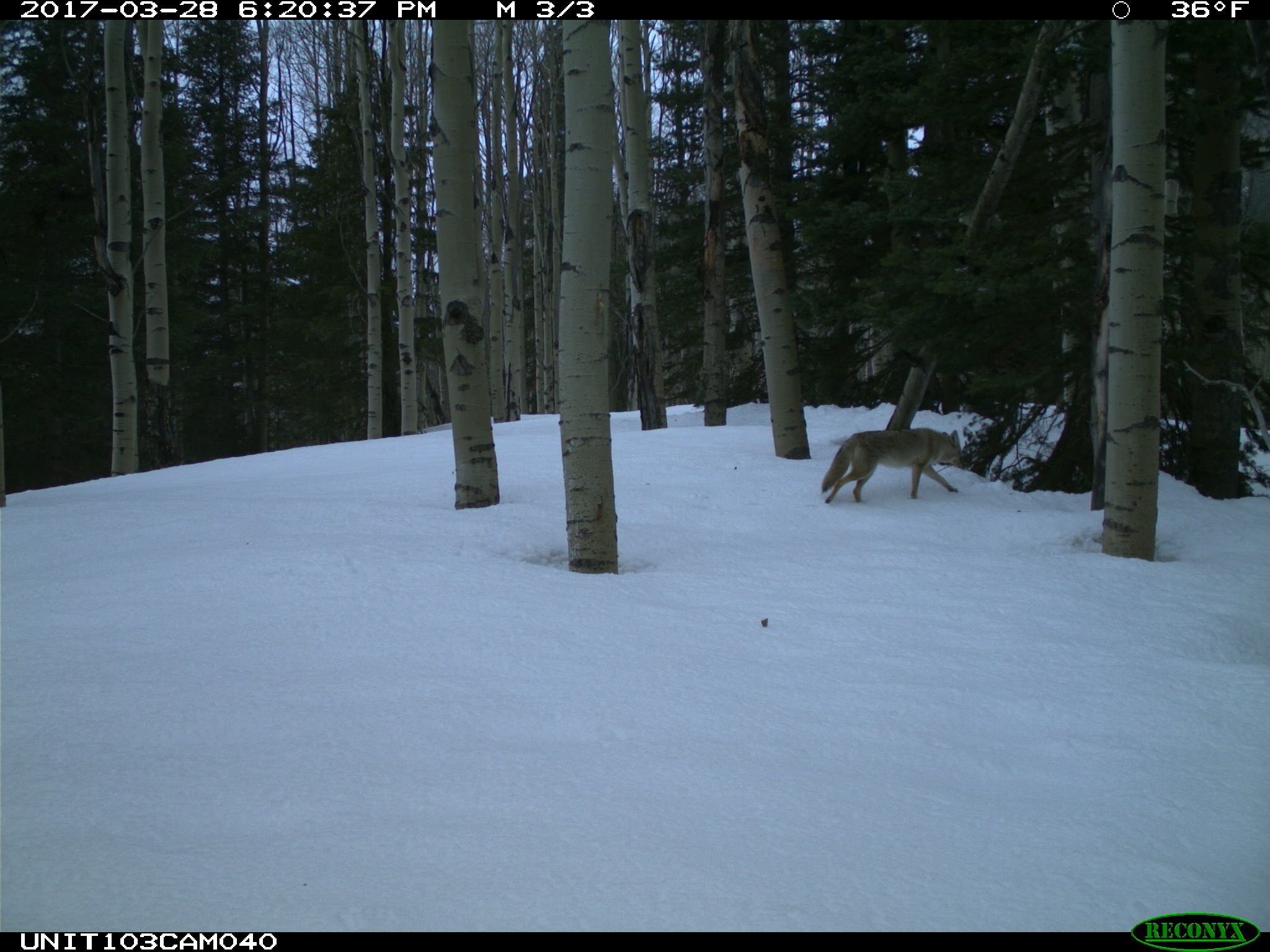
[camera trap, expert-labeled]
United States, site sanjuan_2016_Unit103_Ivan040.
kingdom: Animalia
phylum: Chordata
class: Mammalia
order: Carnivora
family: Canidae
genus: Canis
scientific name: Canis latrans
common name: coyote